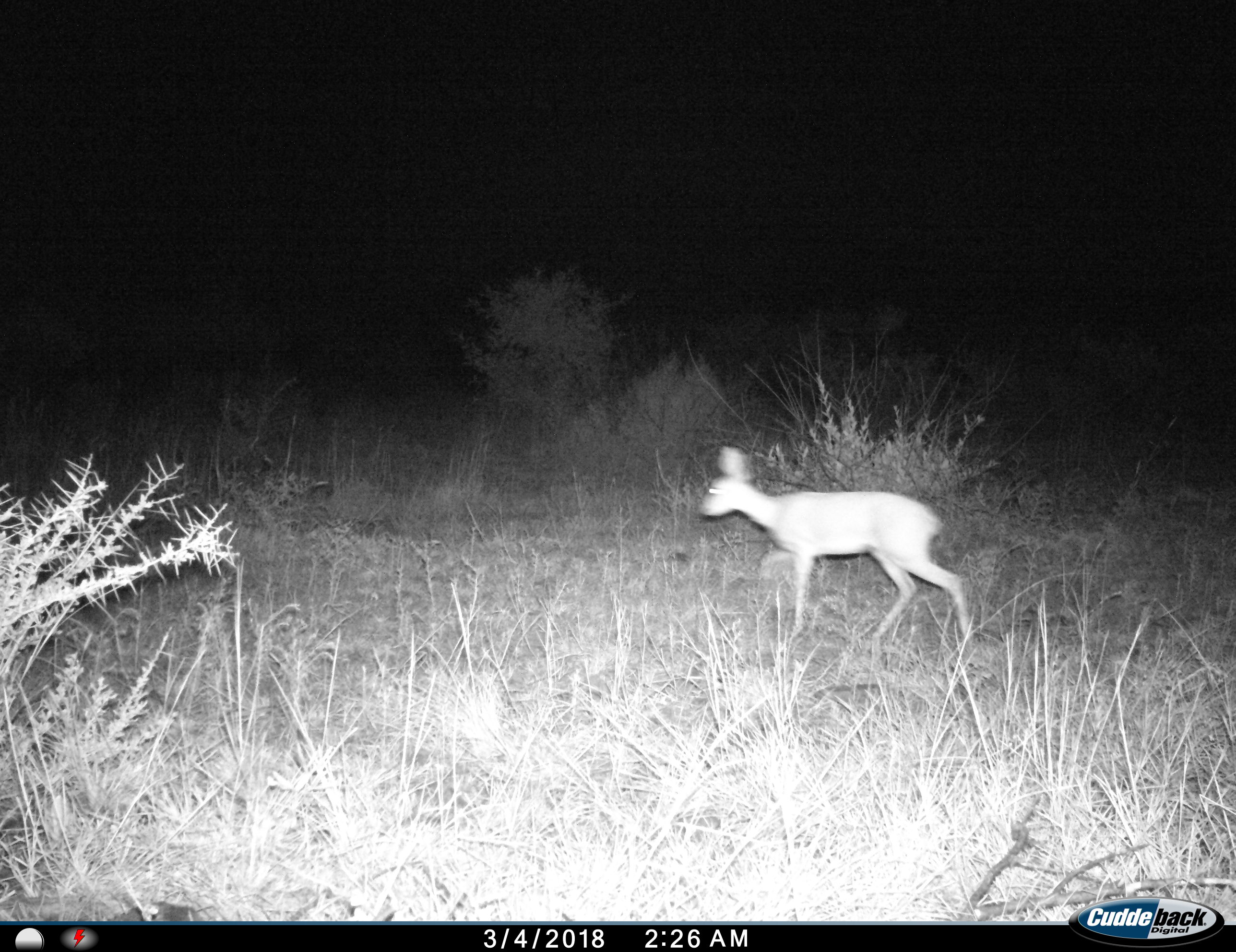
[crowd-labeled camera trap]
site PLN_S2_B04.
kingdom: Animalia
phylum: Chordata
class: Mammalia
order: Artiodactyla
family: Bovidae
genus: Raphicerus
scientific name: Raphicerus campestris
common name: steenbok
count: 1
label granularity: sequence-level